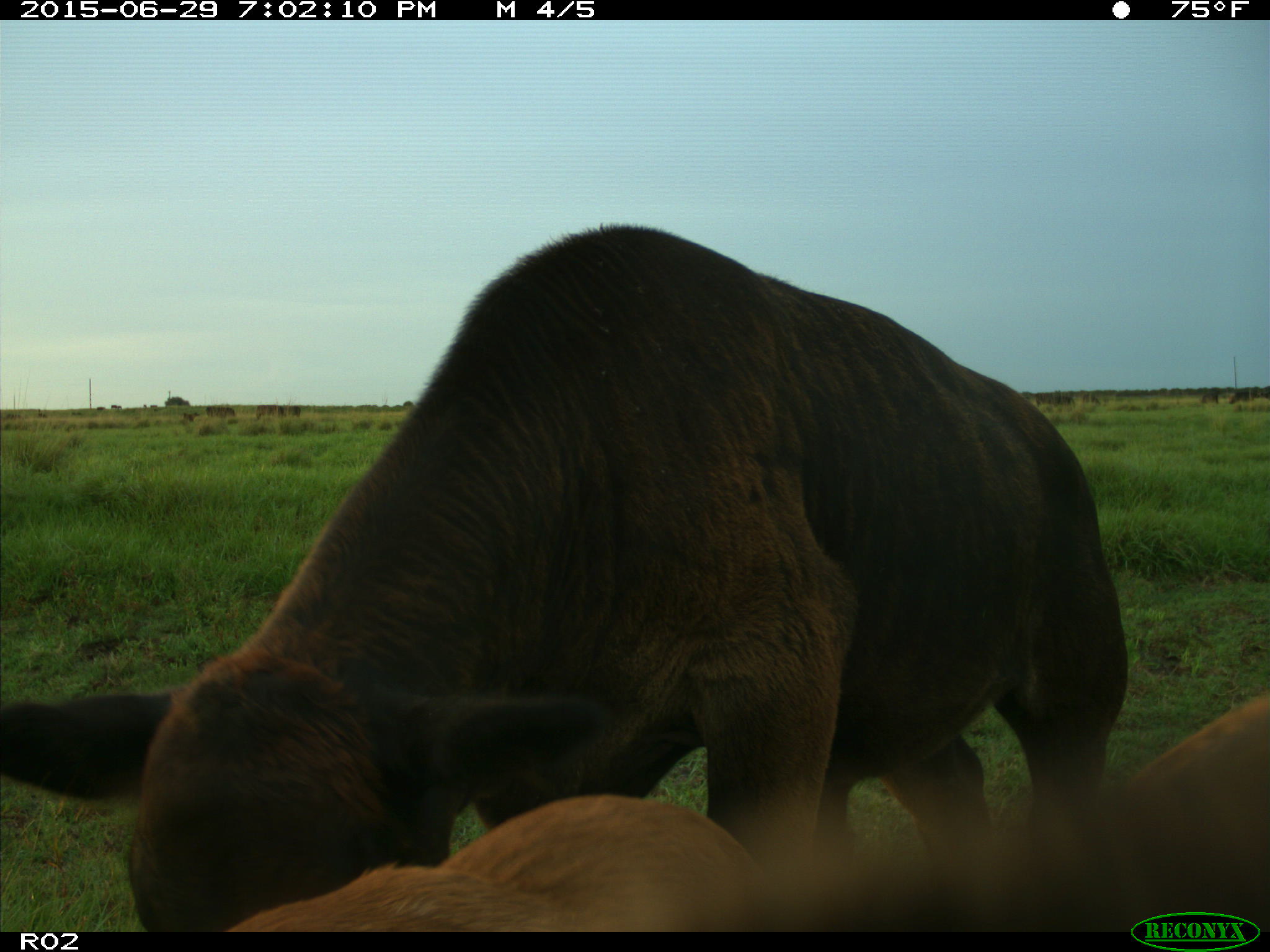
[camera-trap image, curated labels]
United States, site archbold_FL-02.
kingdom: Animalia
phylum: Chordata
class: Mammalia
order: Artiodactyla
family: Bovidae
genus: Bos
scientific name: Bos taurus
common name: domestic cow